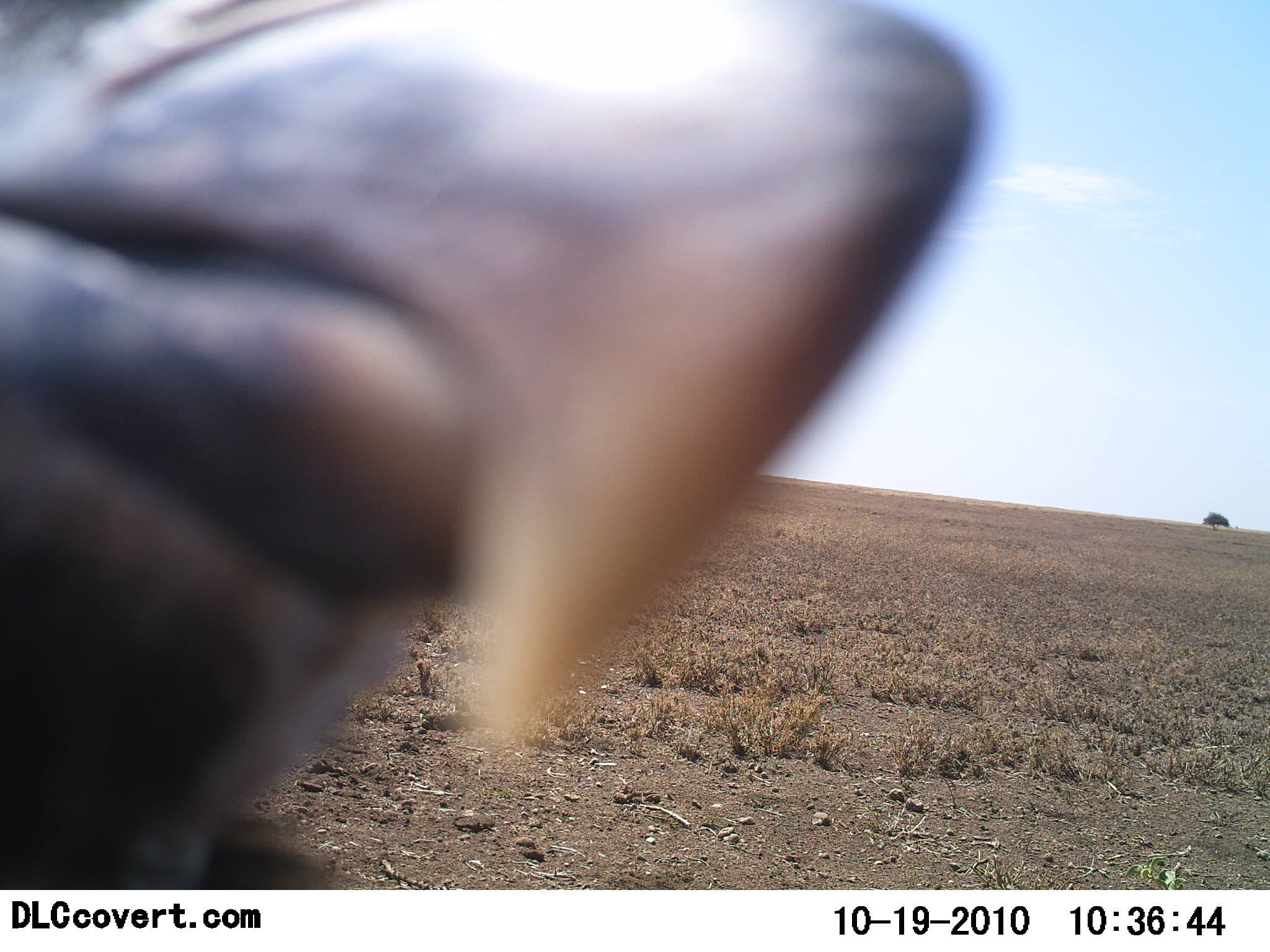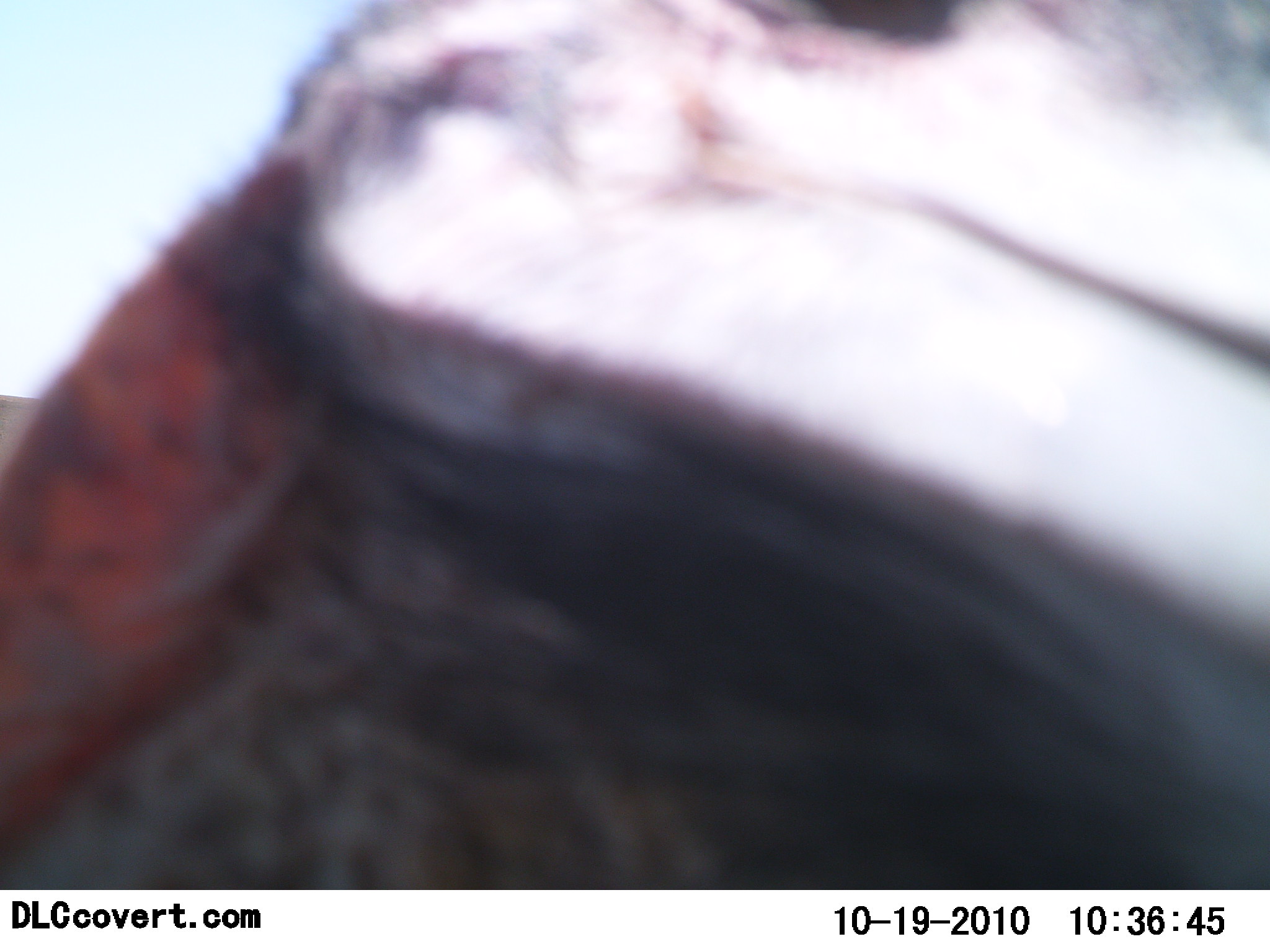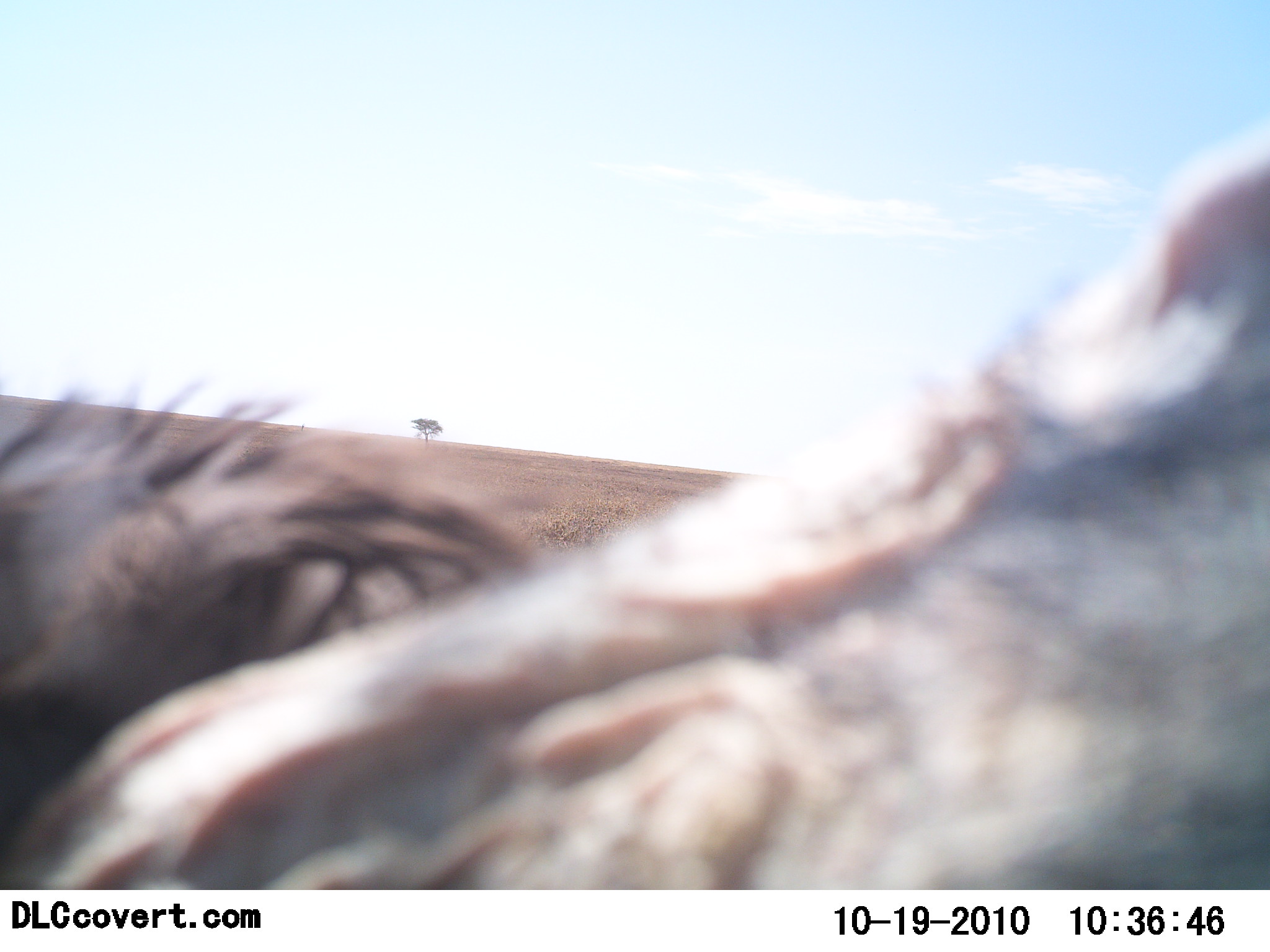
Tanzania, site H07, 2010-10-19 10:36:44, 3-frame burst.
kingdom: Animalia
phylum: Chordata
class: Aves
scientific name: Aves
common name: bird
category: otherbird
Otherbird (bird) (Aves), count 1. Behavior (volunteer vote fractions): standing 18%, resting 0%, moving 27%, interacting 55%. Young present (vote fraction): 0%. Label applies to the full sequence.